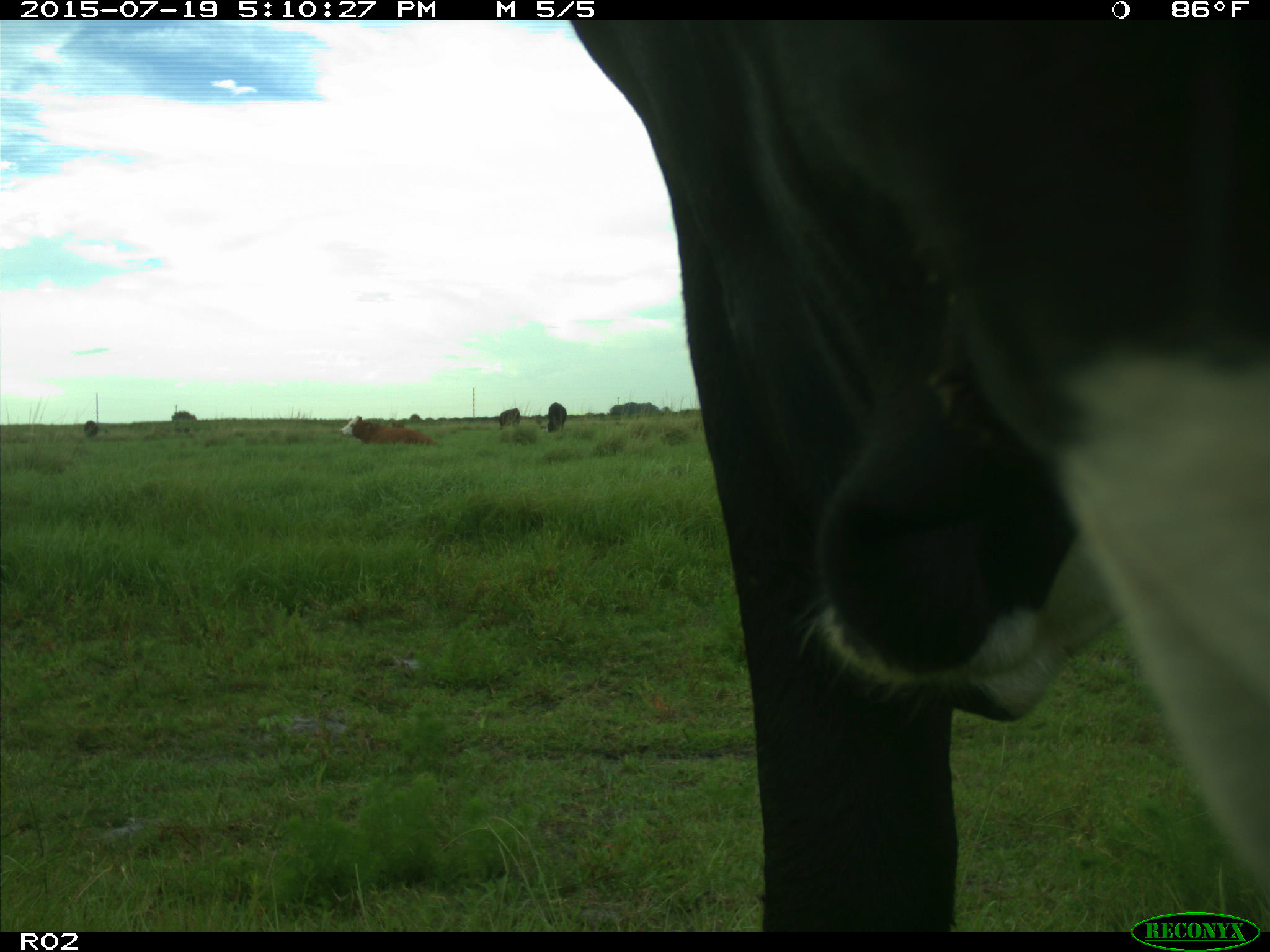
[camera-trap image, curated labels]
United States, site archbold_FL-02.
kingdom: Animalia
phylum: Chordata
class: Mammalia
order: Artiodactyla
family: Bovidae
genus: Bos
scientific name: Bos taurus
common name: domestic cow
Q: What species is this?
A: Bos taurus (domestic cow).